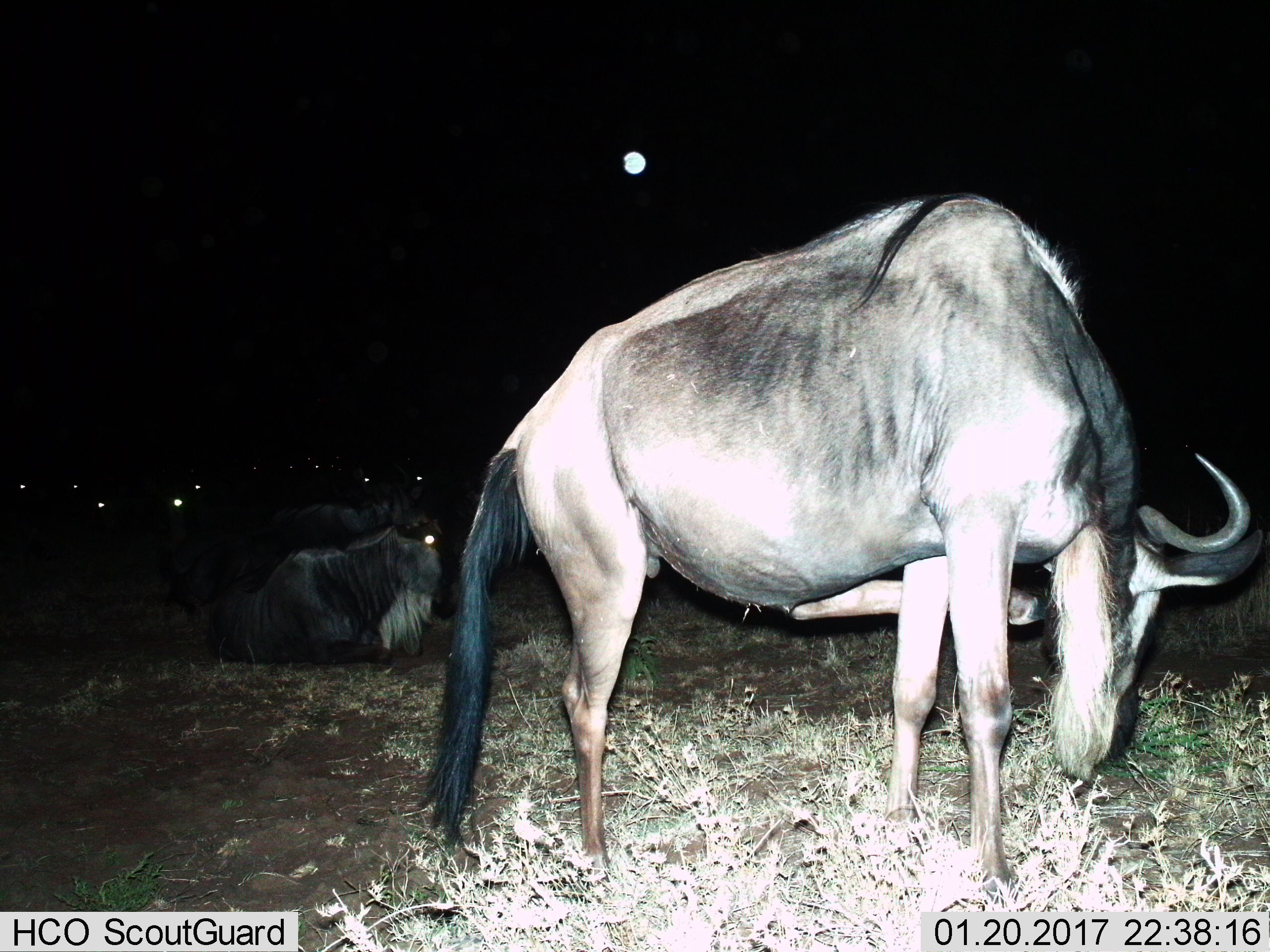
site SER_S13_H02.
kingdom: Animalia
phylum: Chordata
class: Mammalia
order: Artiodactyla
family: Bovidae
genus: Connochaetes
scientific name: Connochaetes taurinus taurinus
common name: blue wildebeest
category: wildebeestblue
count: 10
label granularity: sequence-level